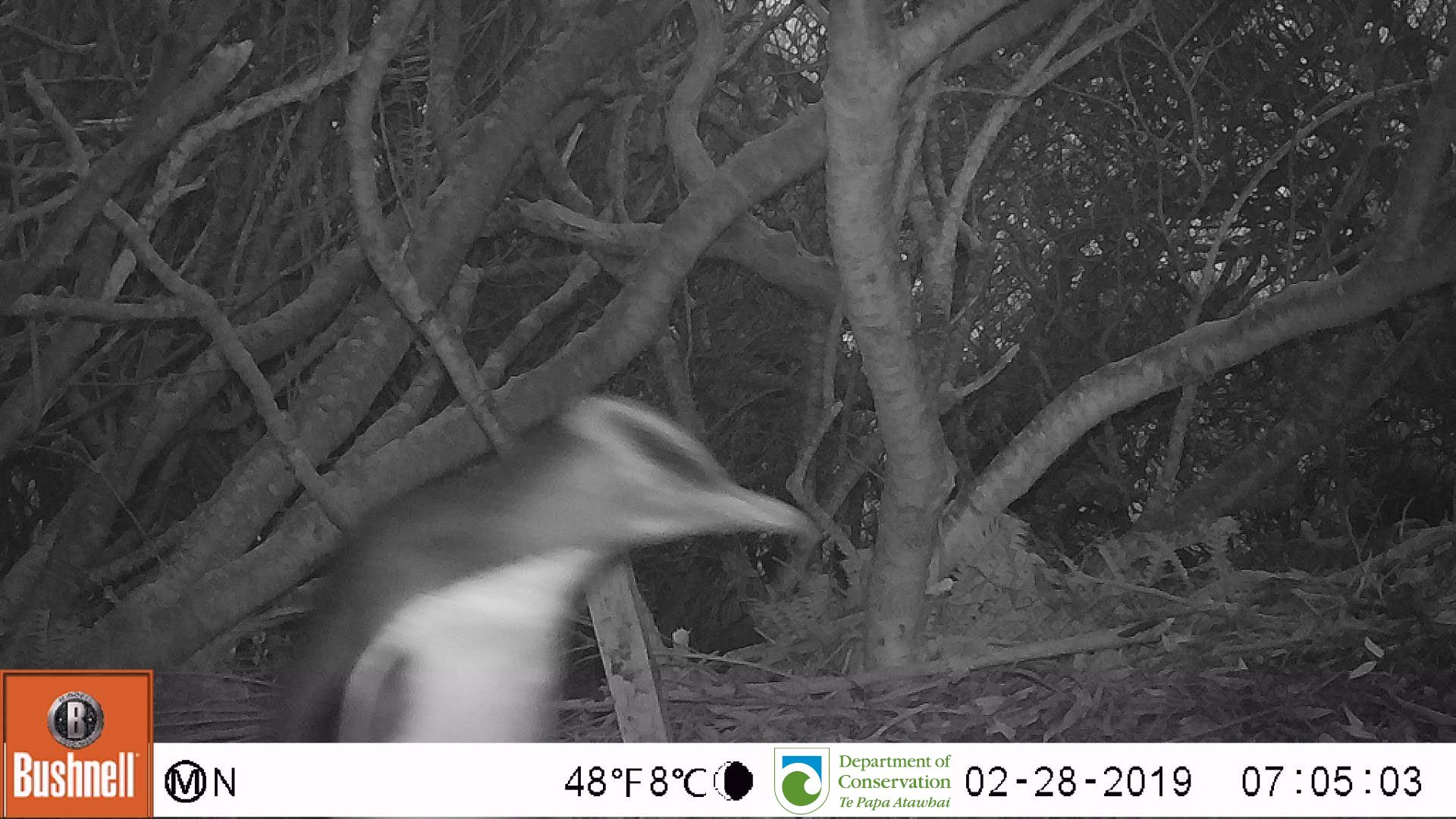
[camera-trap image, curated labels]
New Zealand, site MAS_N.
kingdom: Animalia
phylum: Chordata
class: Aves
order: Sphenisciformes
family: Spheniscidae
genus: Megadyptes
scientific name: Megadyptes antipodes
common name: yellow-eyed penguin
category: yellow eyed penguin